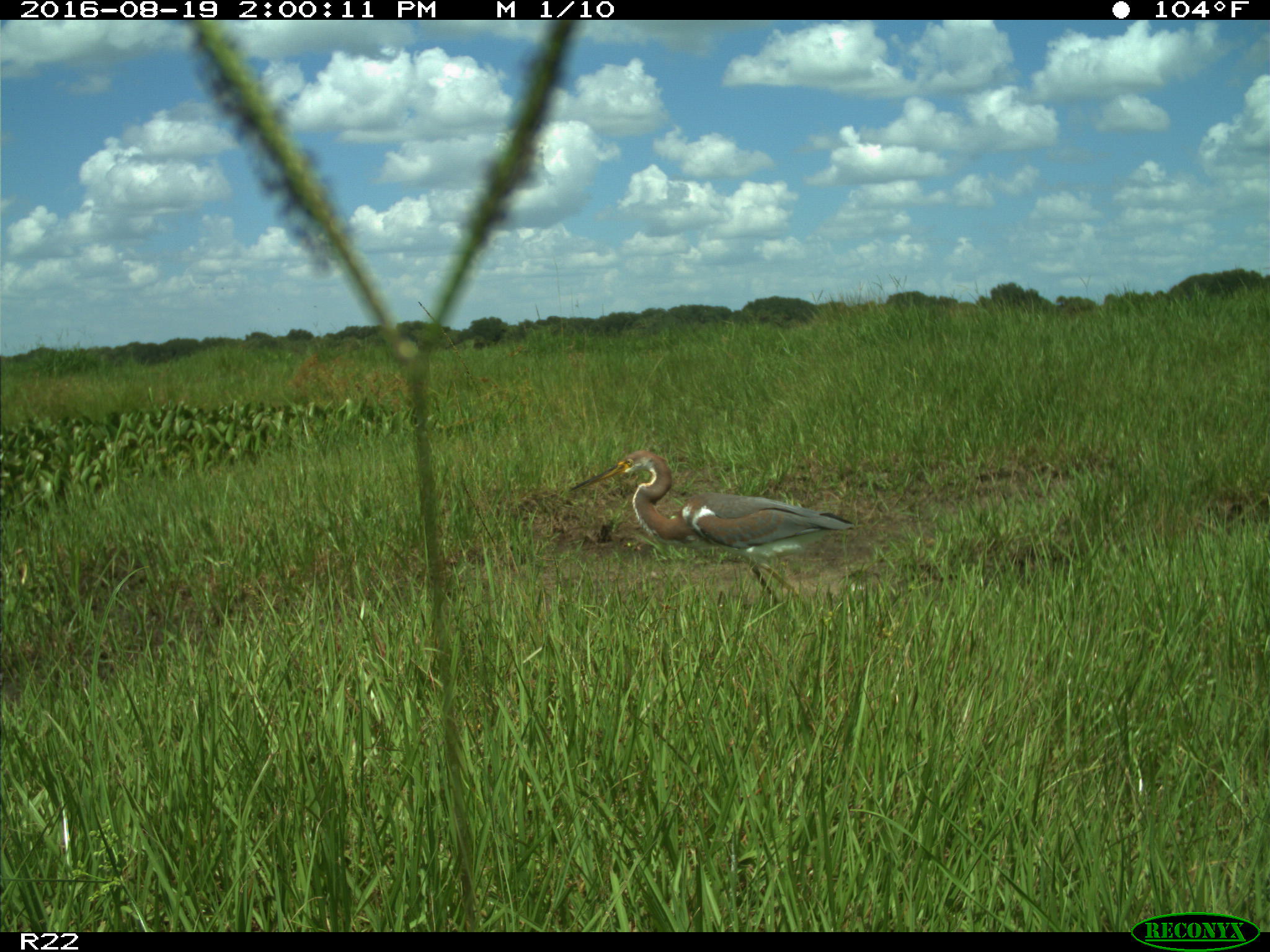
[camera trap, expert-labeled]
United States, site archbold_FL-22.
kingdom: Animalia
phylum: Chordata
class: Aves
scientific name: Aves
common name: birds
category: unidentified bird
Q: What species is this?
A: Unidentified bird (birds) (Aves).